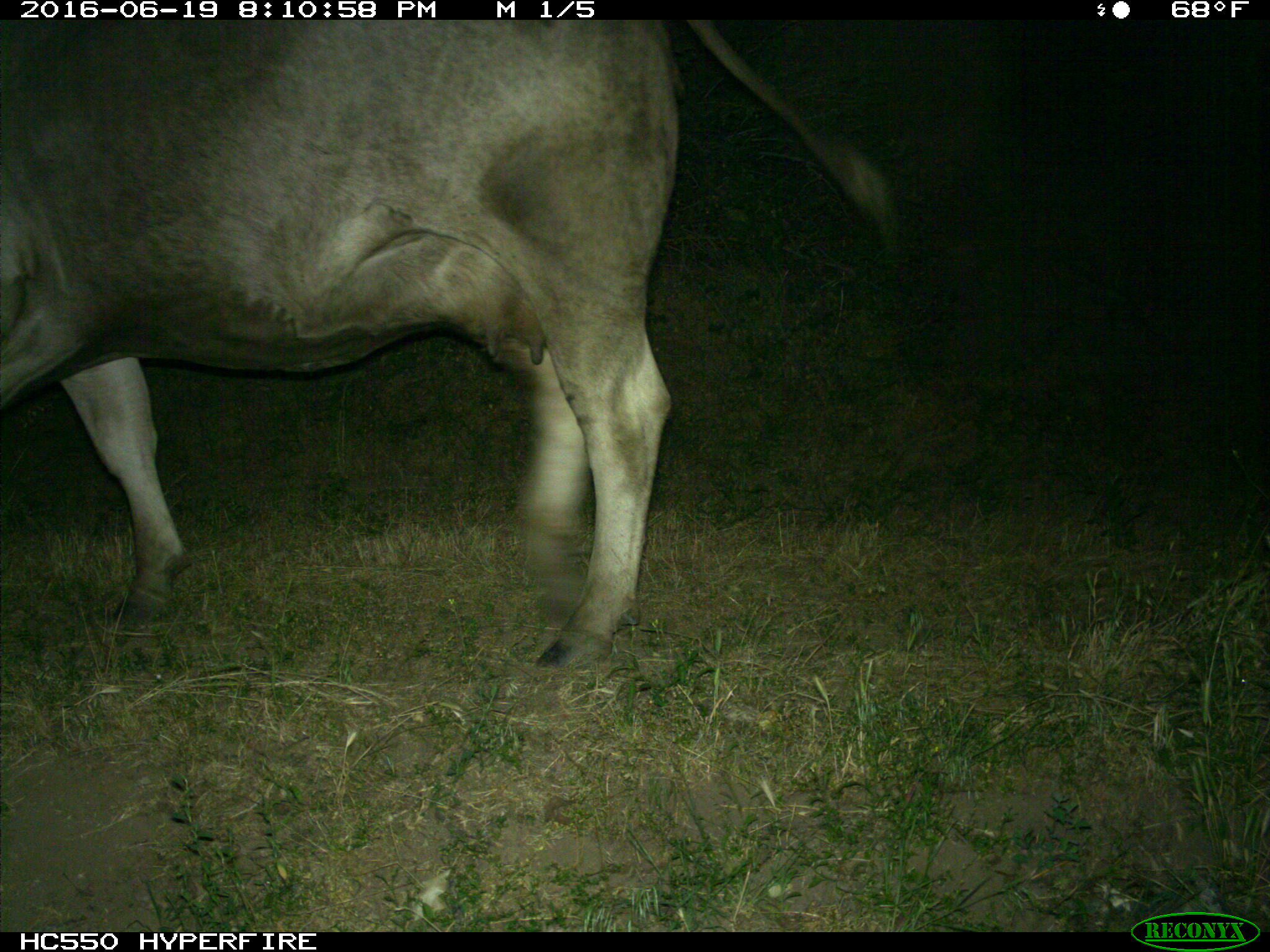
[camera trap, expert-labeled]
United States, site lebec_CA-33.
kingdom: Animalia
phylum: Chordata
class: Mammalia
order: Artiodactyla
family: Bovidae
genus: Bos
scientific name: Bos taurus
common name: domestic cow